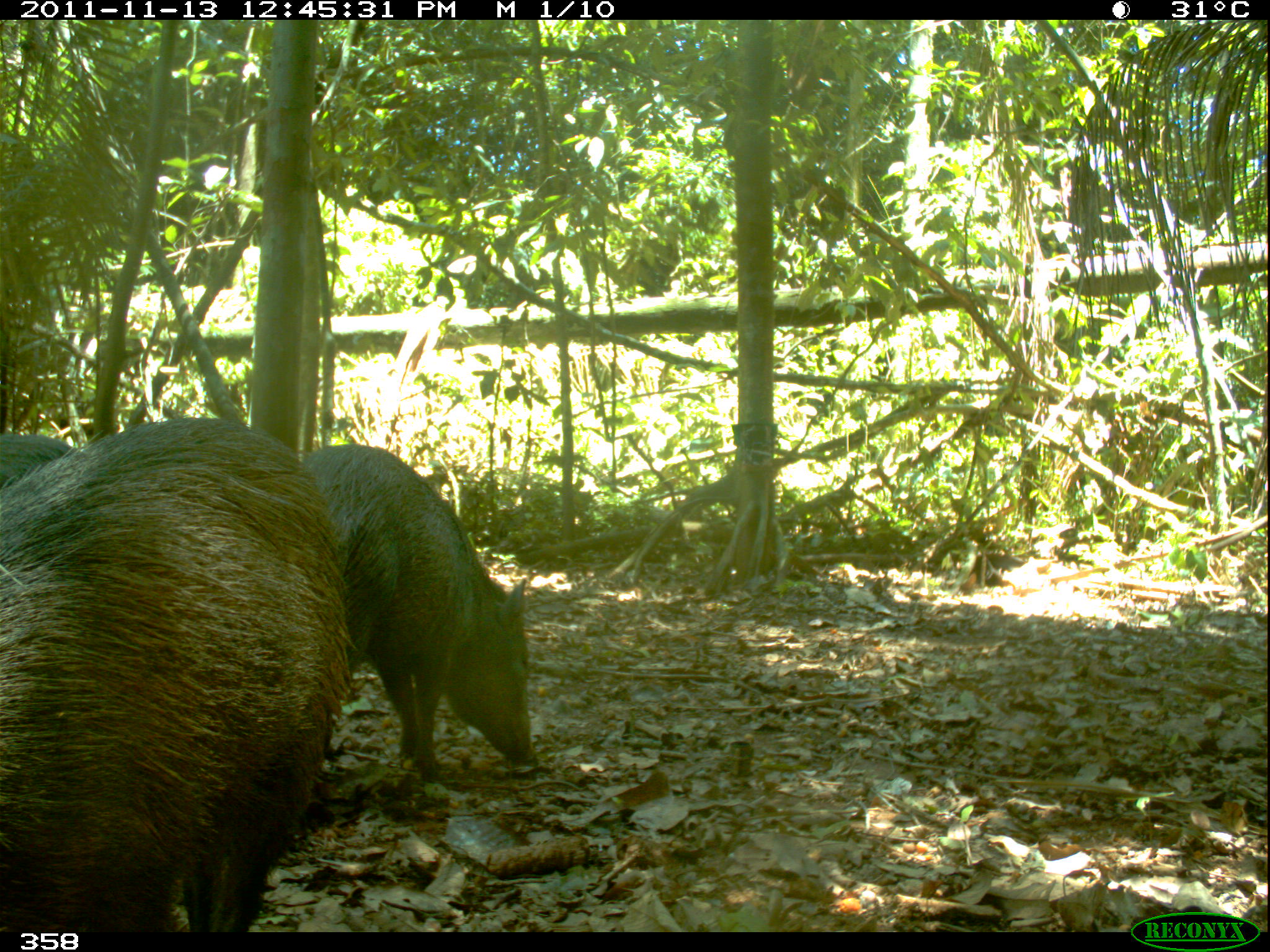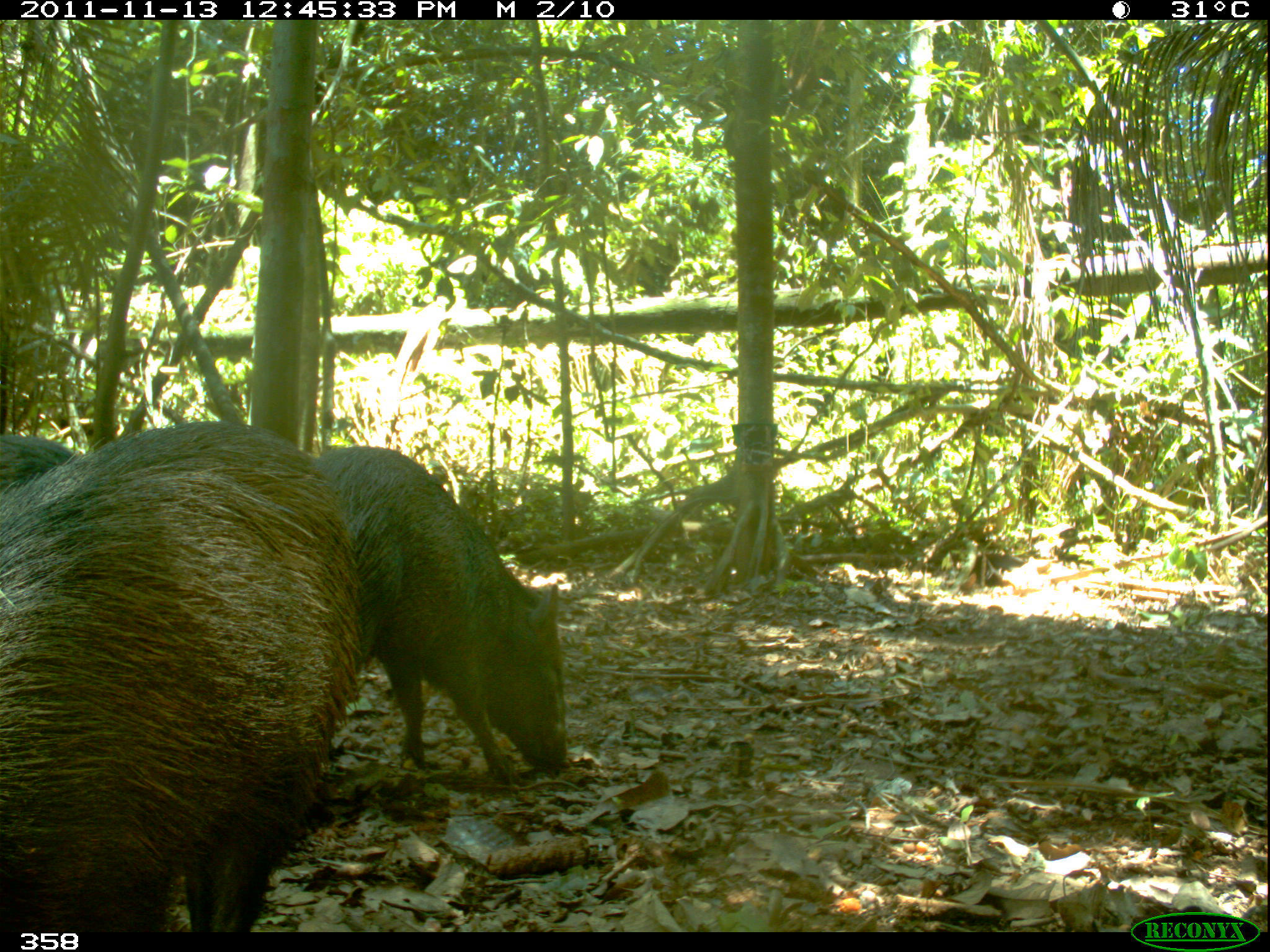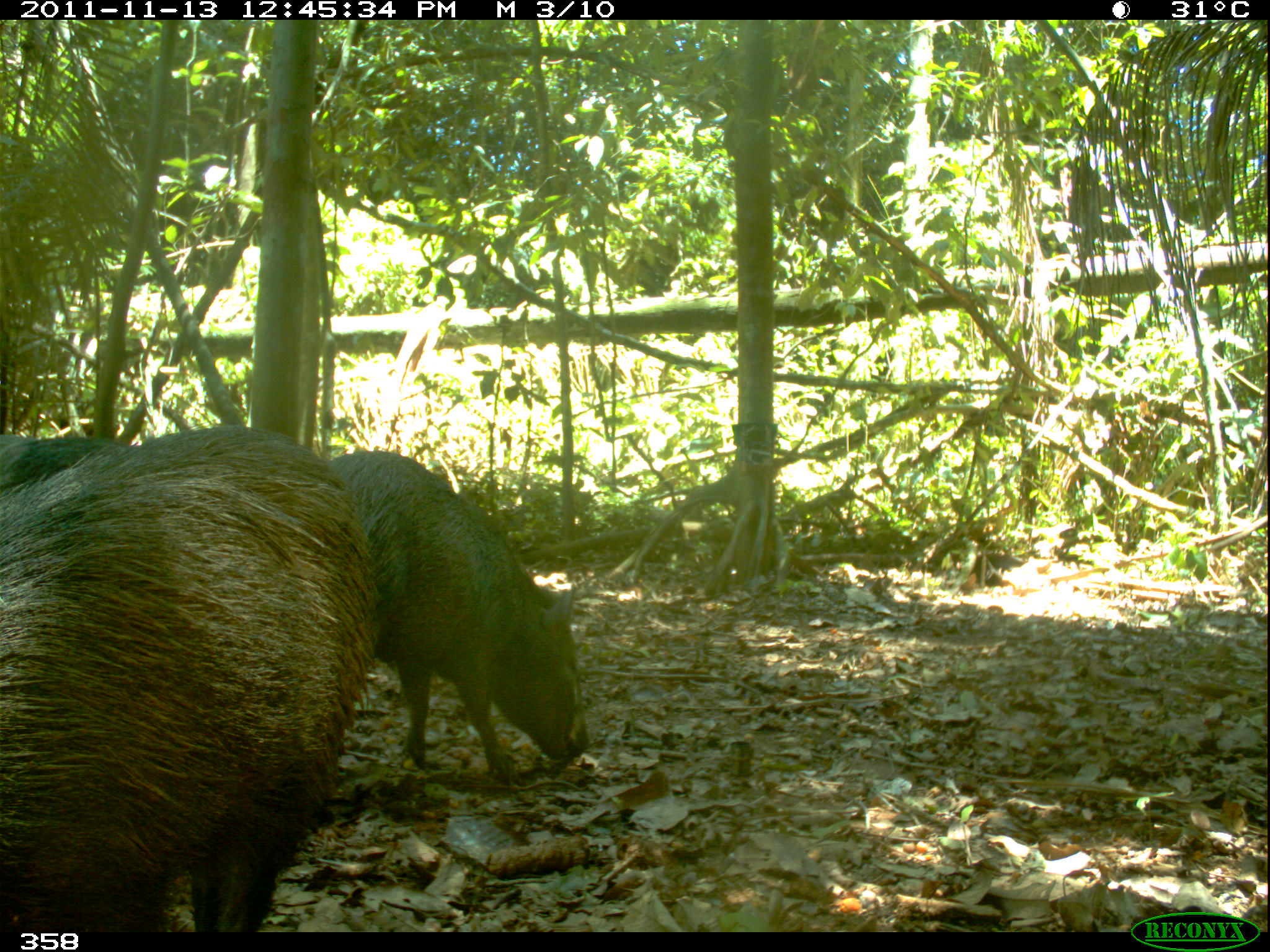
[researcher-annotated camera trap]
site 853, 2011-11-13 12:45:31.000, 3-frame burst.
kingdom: Animalia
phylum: Chordata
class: Mammalia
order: Artiodactyla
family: Tayassuidae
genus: Pecari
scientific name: Pecari tajacu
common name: collared peccary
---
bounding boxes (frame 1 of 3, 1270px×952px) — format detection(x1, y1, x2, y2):
pecari tajacu: detection(0, 416, 351, 952); detection(284, 442, 535, 784); detection(2, 432, 72, 489)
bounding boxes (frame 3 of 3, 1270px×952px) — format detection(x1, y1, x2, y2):
pecari tajacu: detection(0, 425, 377, 932); detection(319, 448, 586, 775); detection(0, 437, 120, 503)